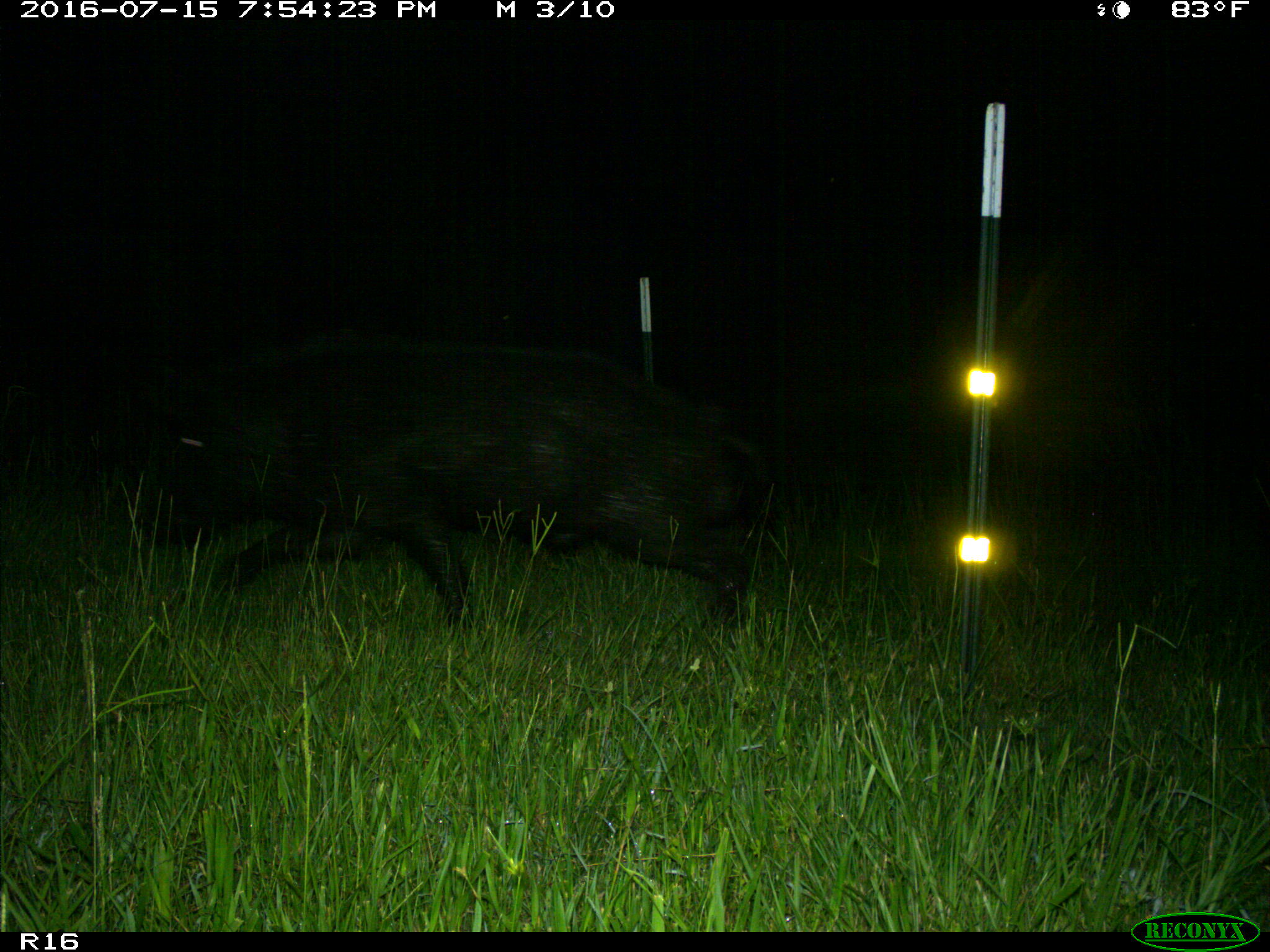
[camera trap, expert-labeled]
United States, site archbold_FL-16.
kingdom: Animalia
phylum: Chordata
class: Mammalia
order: Artiodactyla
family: Suidae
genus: Sus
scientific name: Sus scrofa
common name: wild boar